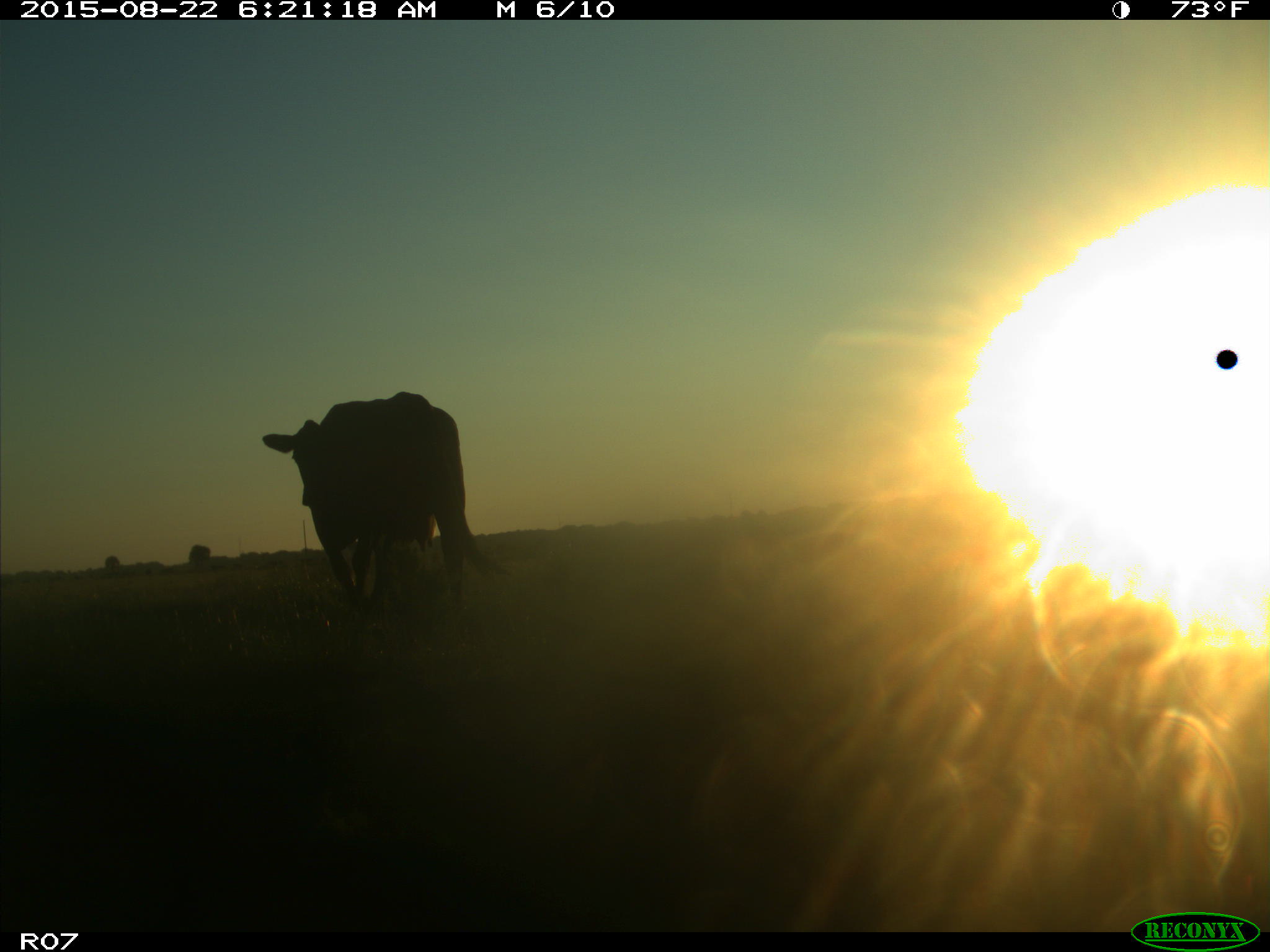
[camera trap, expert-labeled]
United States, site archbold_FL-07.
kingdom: Animalia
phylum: Chordata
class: Mammalia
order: Artiodactyla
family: Bovidae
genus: Bos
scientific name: Bos taurus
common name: domestic cow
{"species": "Bos taurus (domestic cow)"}